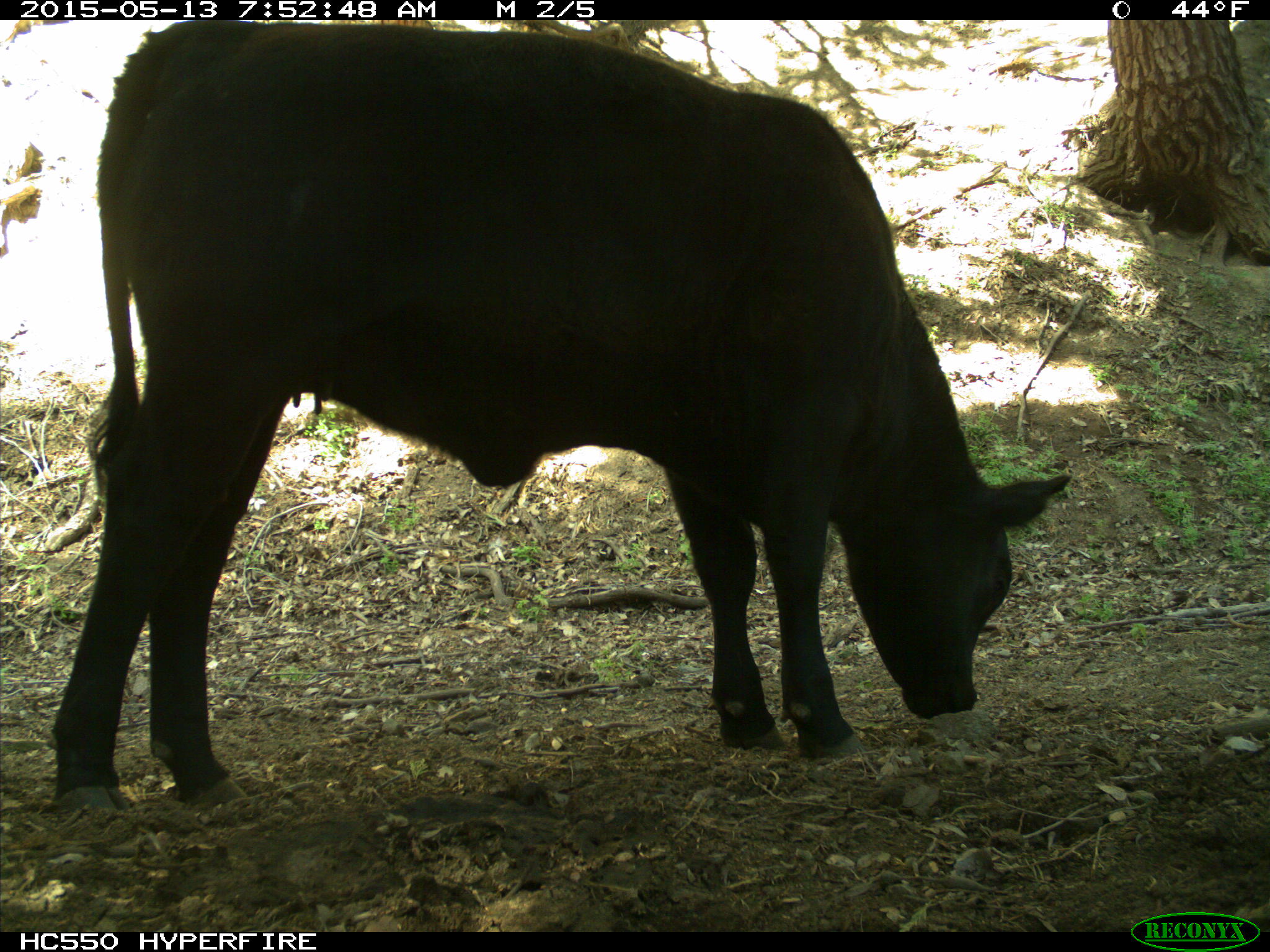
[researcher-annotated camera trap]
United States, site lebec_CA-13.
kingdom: Animalia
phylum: Chordata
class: Mammalia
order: Artiodactyla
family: Bovidae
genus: Bos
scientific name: Bos taurus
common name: domestic cow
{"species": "Bos taurus (domestic cow)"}